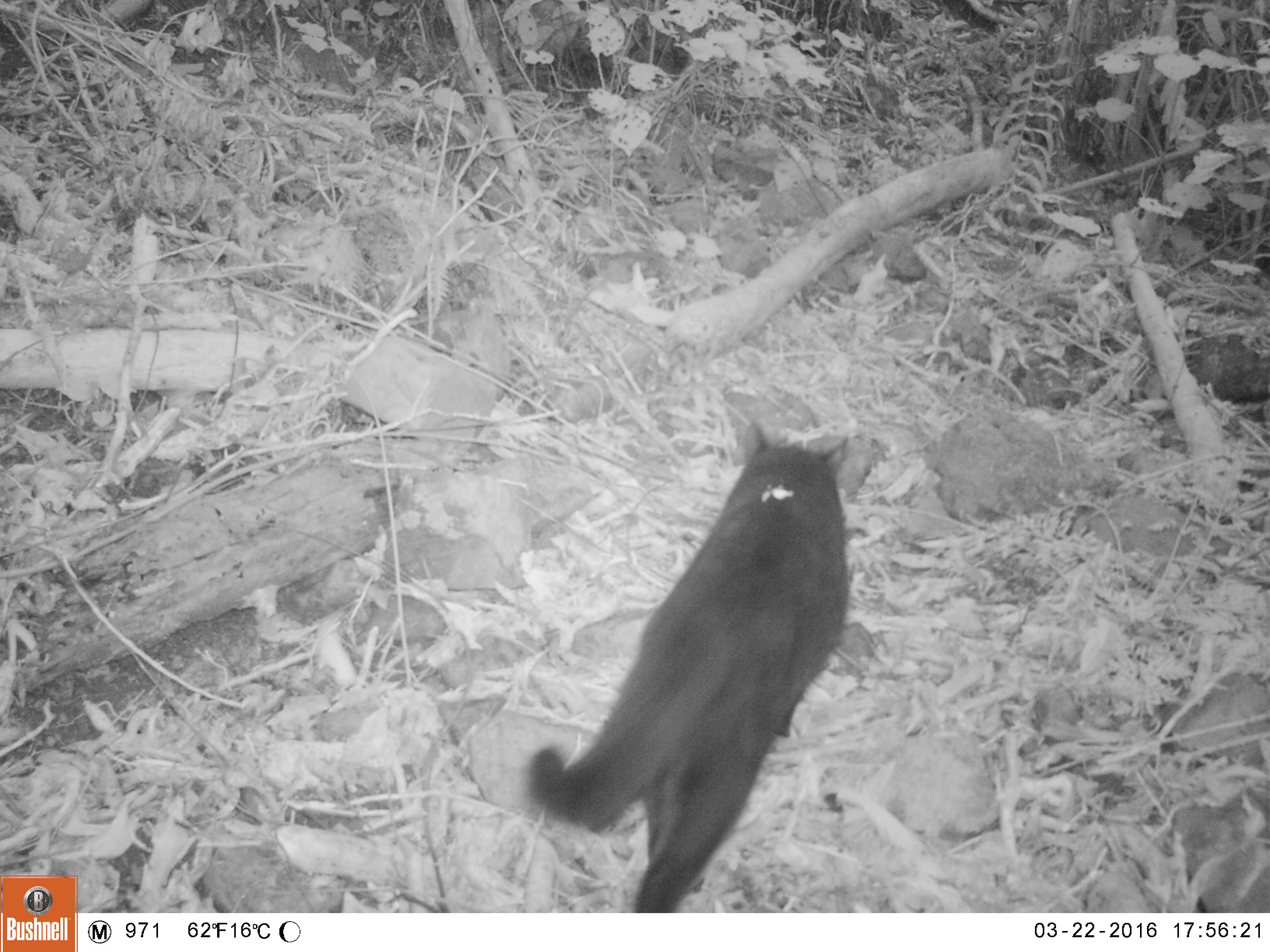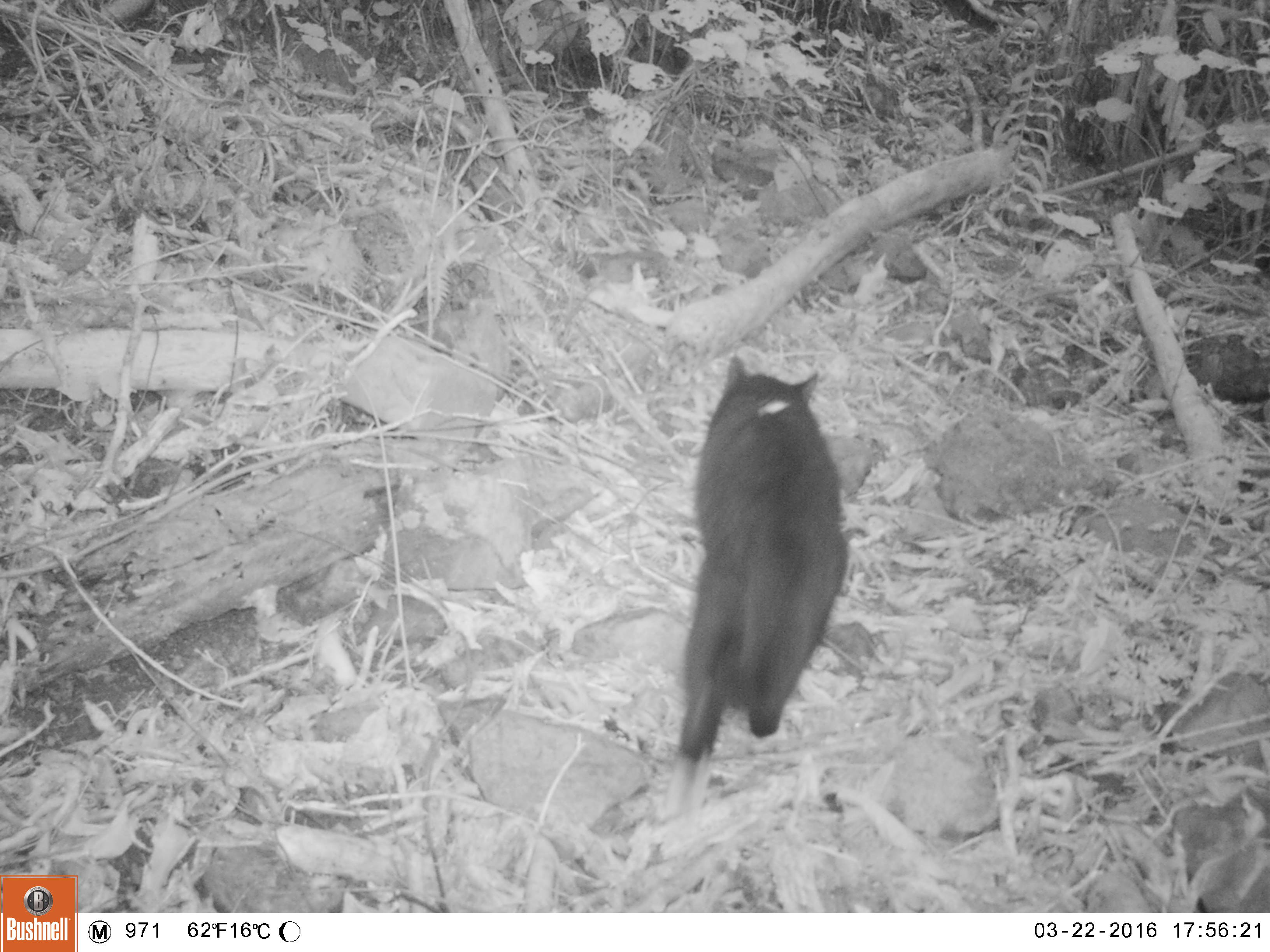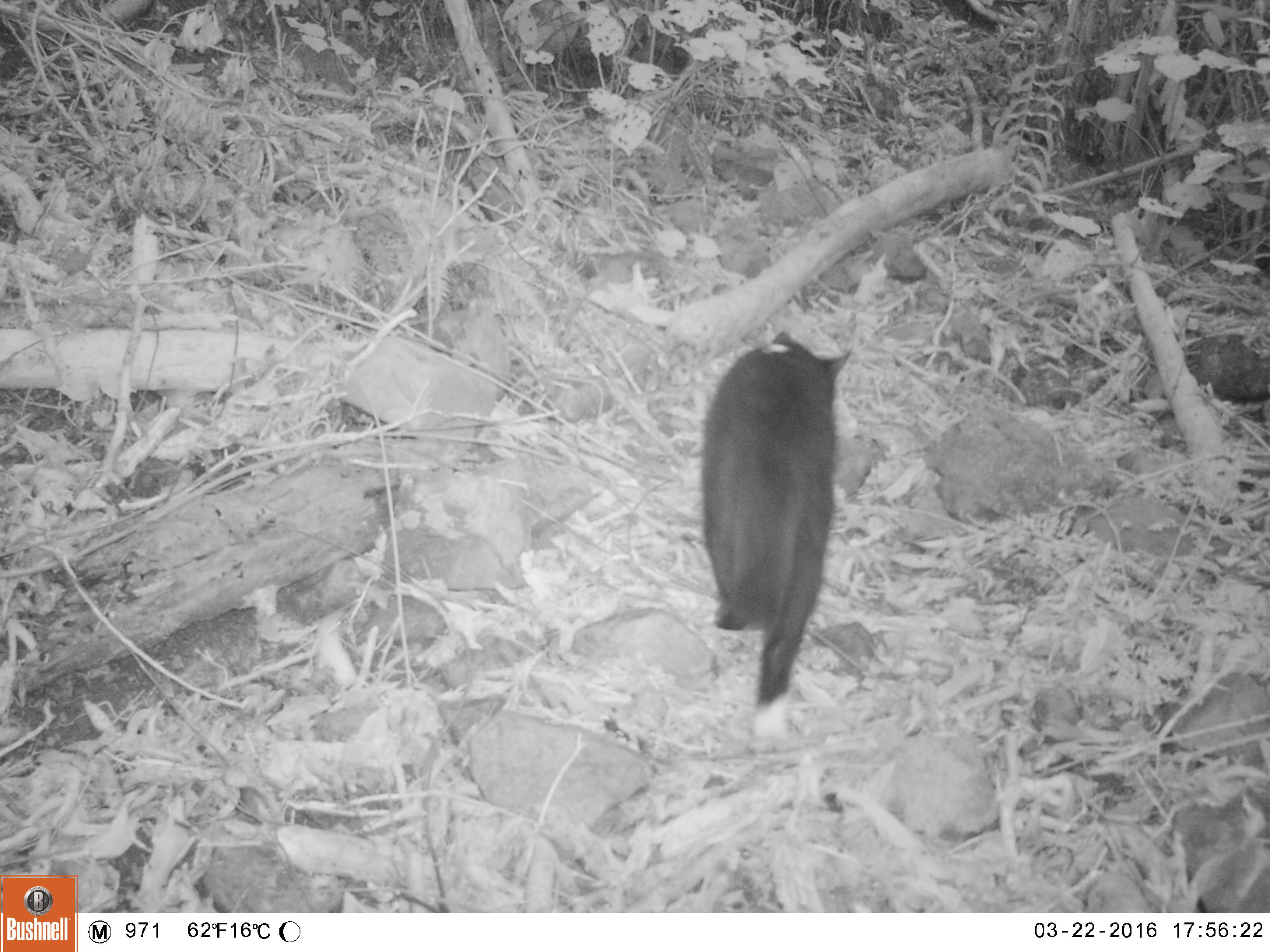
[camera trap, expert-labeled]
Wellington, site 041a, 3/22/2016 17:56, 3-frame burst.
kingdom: Animalia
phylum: Chordata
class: Mammalia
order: Carnivora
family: Felidae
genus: Felis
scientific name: Felis catus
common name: cat